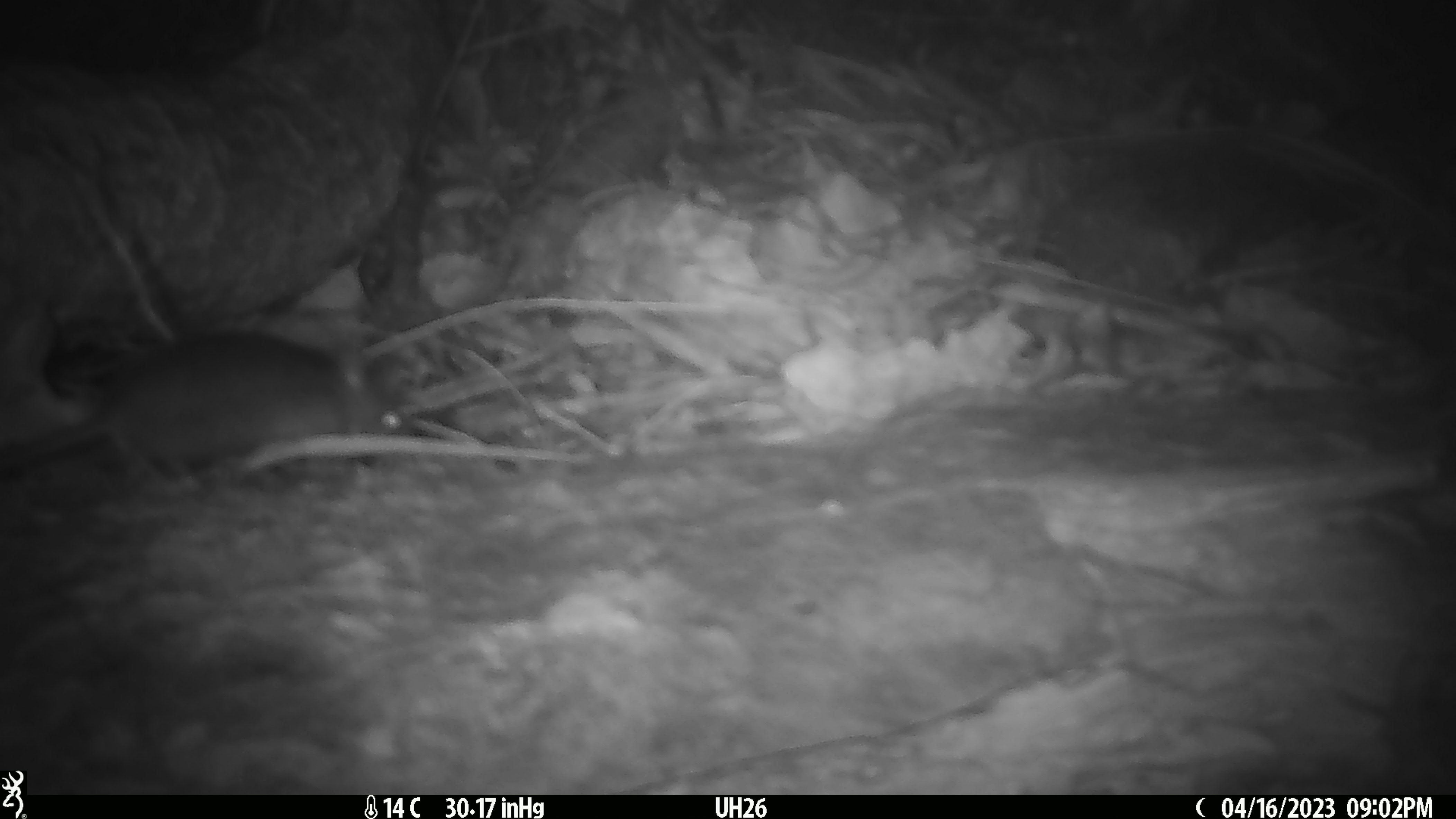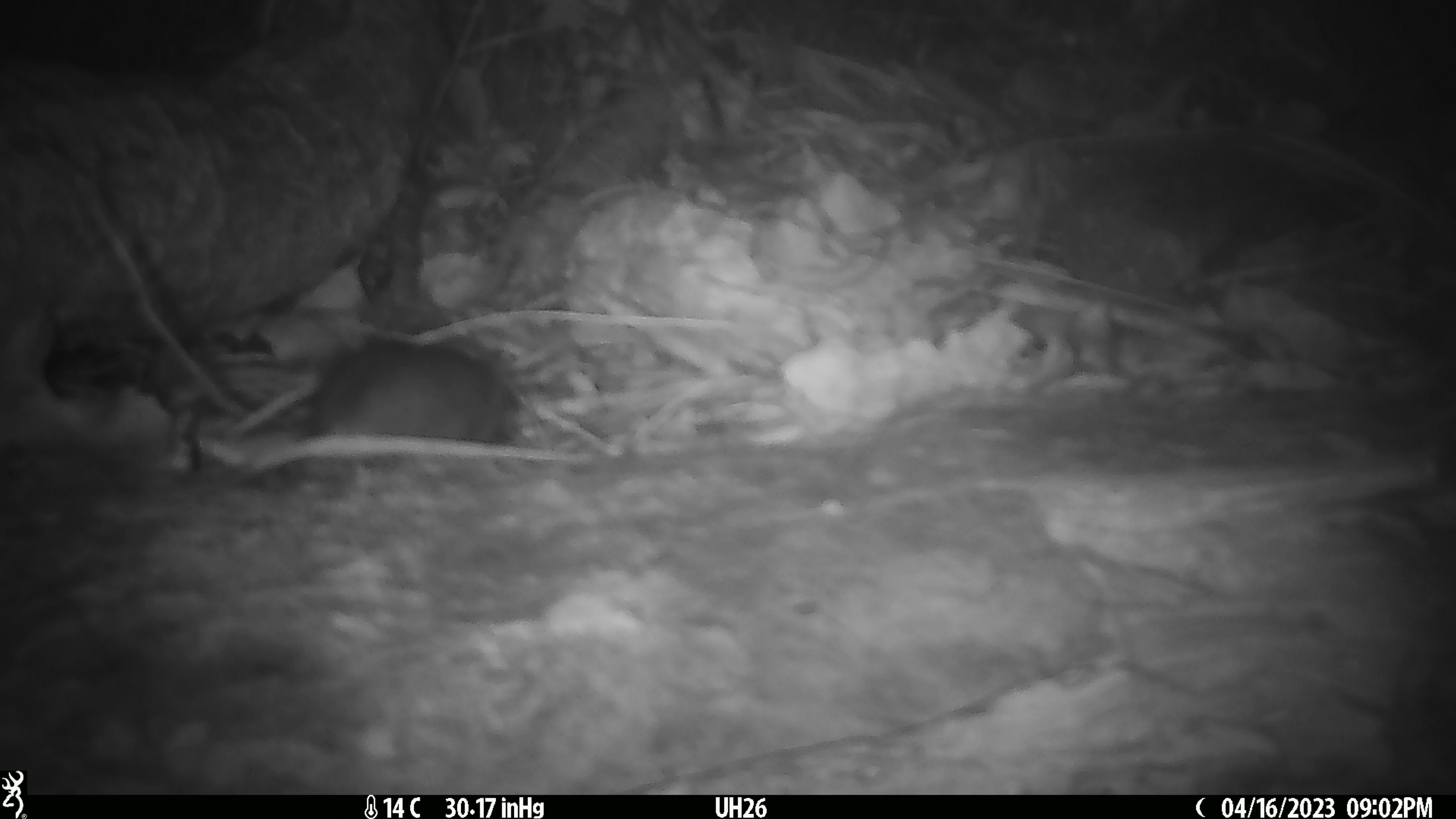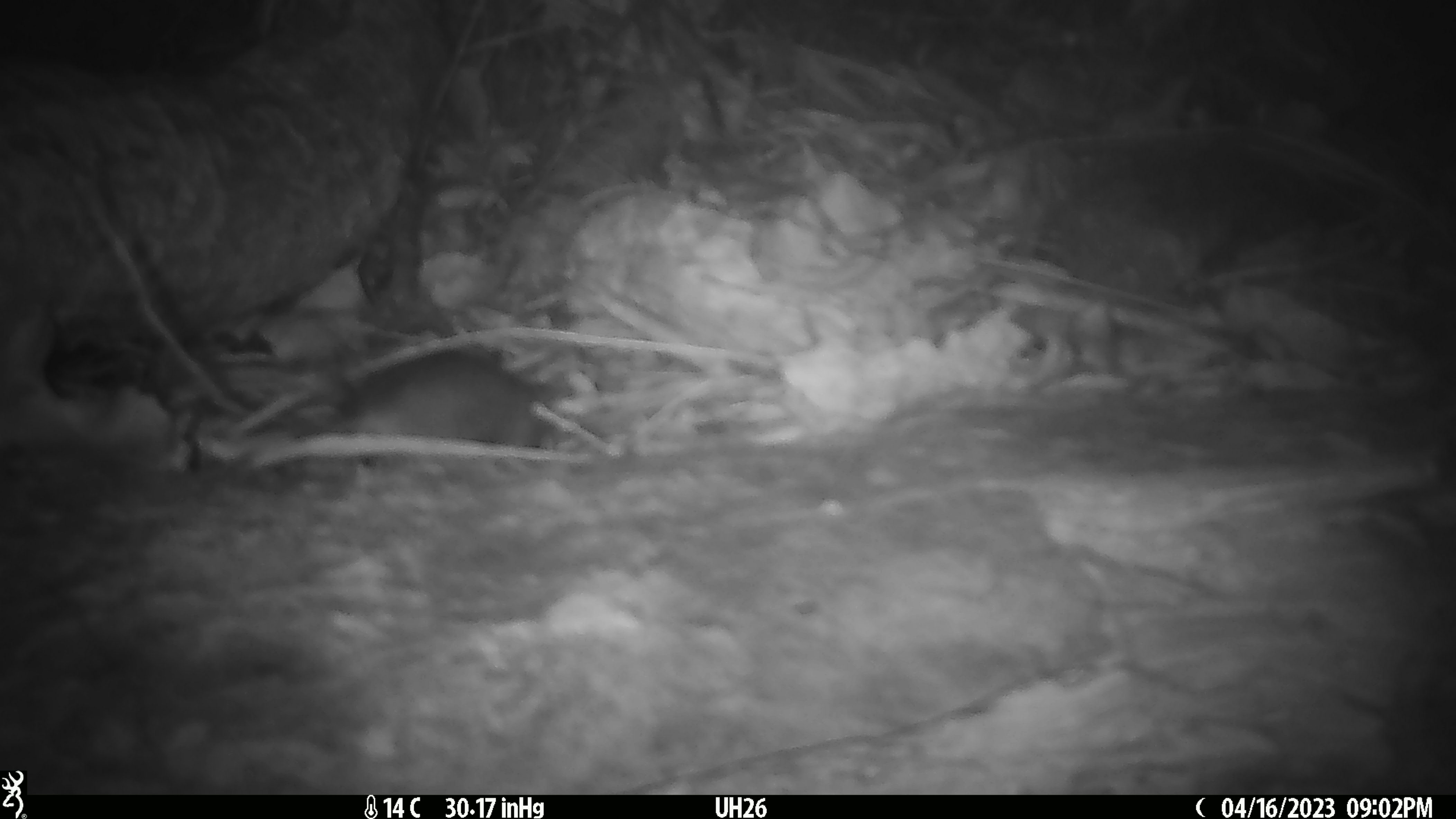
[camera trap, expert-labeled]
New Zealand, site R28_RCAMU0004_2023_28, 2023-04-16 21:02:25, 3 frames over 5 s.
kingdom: Animalia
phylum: Chordata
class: Mammalia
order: Rodentia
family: Muridae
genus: Mus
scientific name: Mus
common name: mouse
Mouse (Mus).